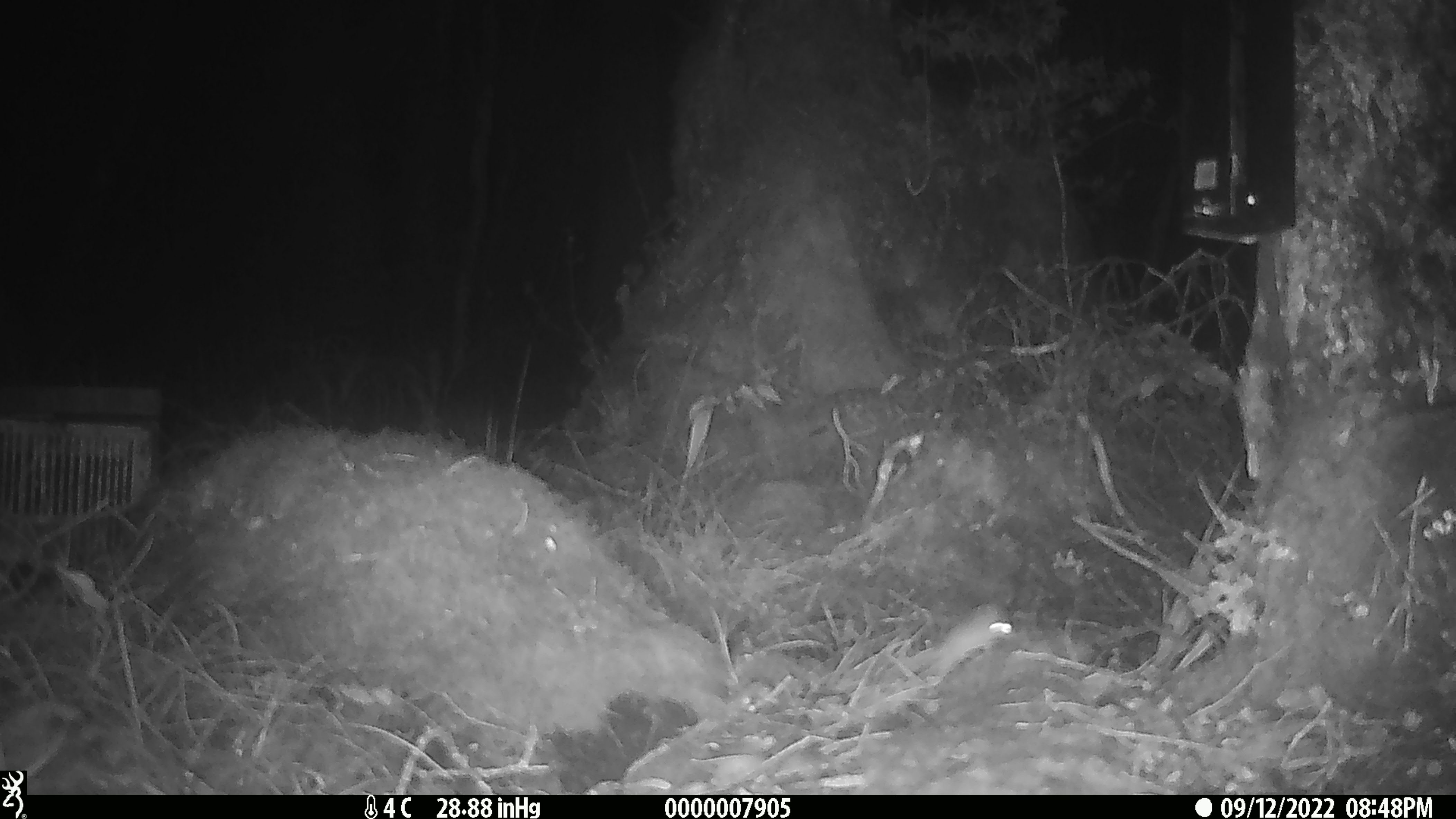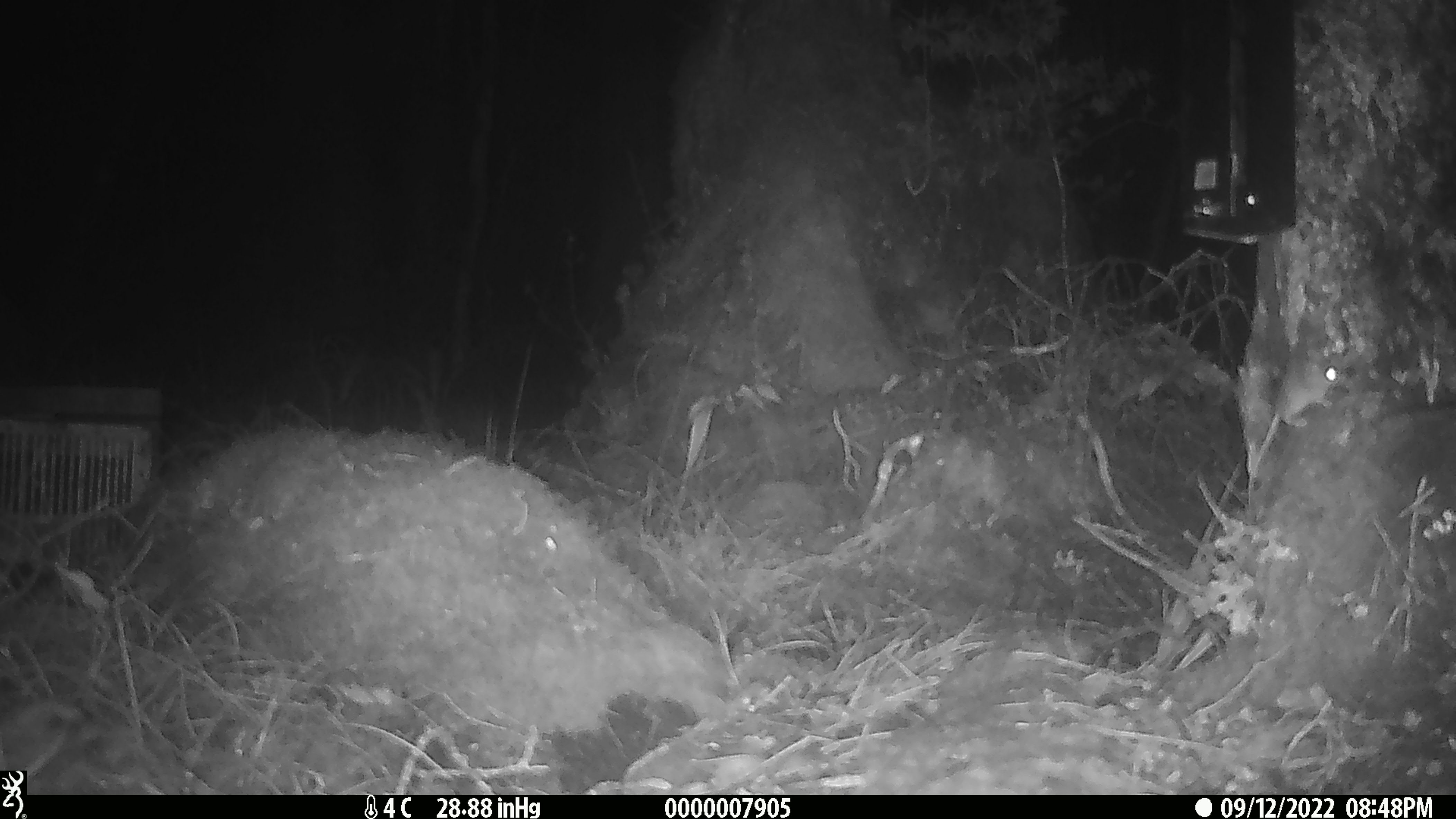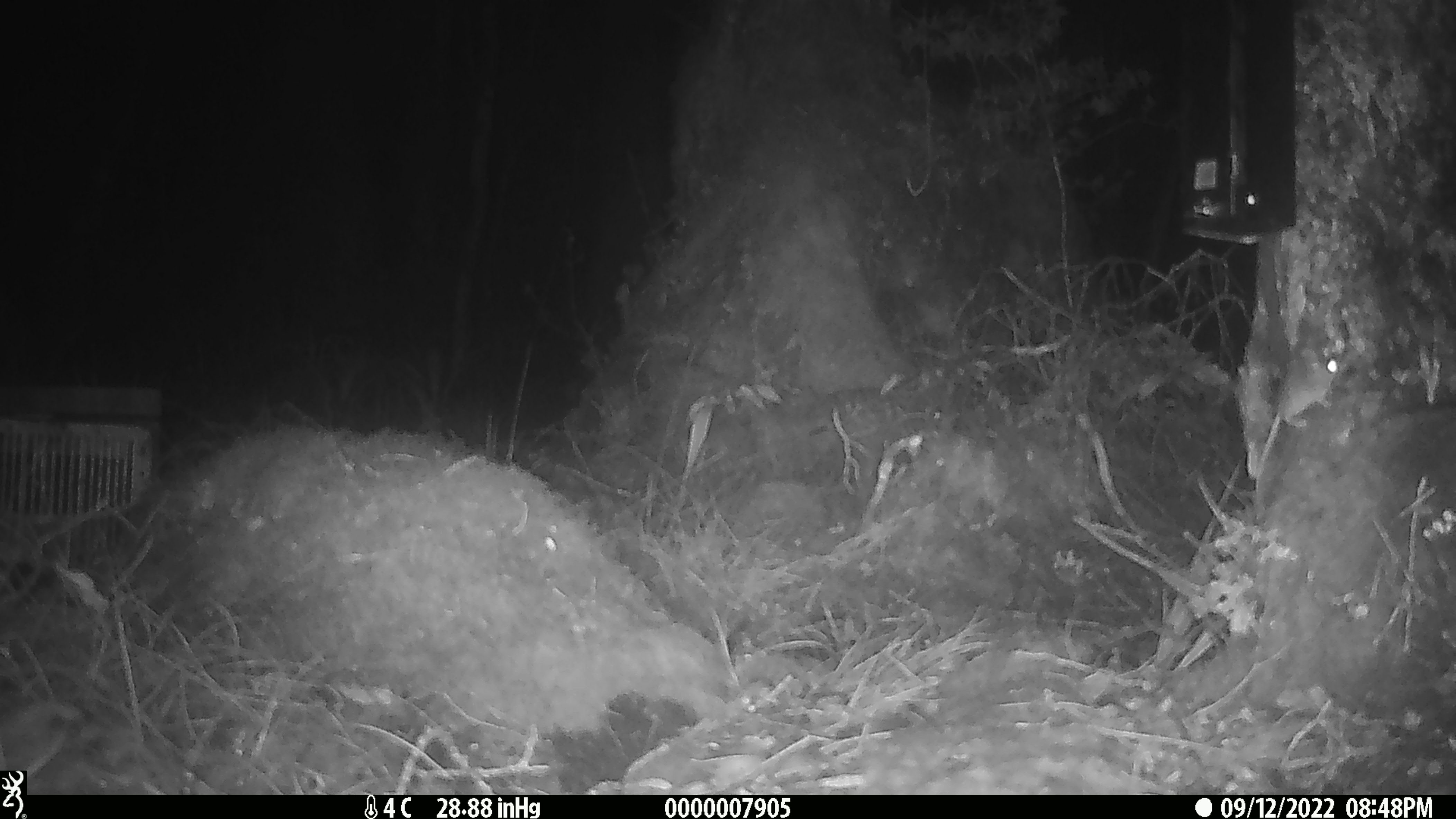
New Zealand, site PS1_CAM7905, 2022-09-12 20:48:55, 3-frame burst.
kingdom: Animalia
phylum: Chordata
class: Mammalia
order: Rodentia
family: Muridae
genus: Mus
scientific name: Mus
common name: mouse